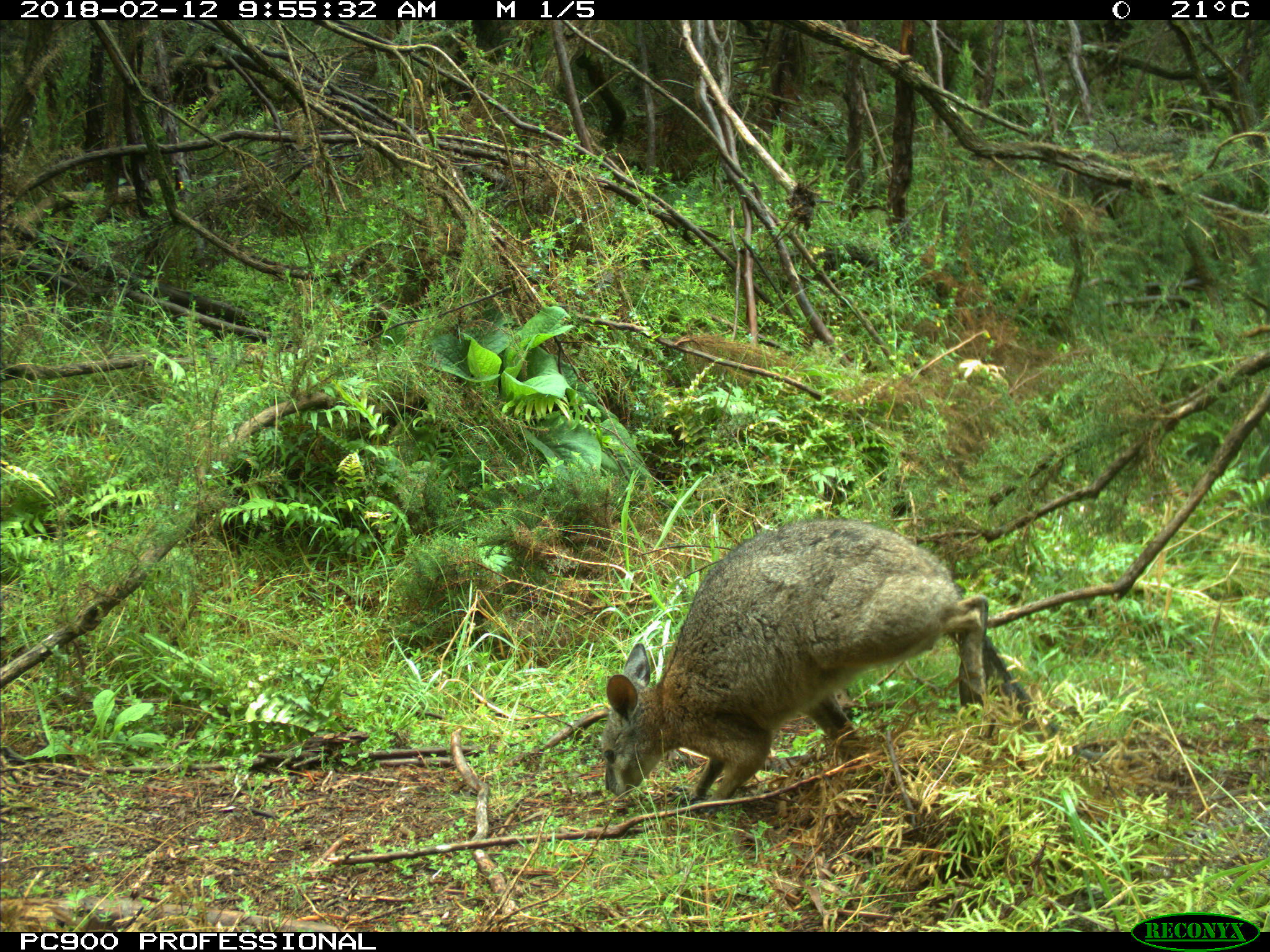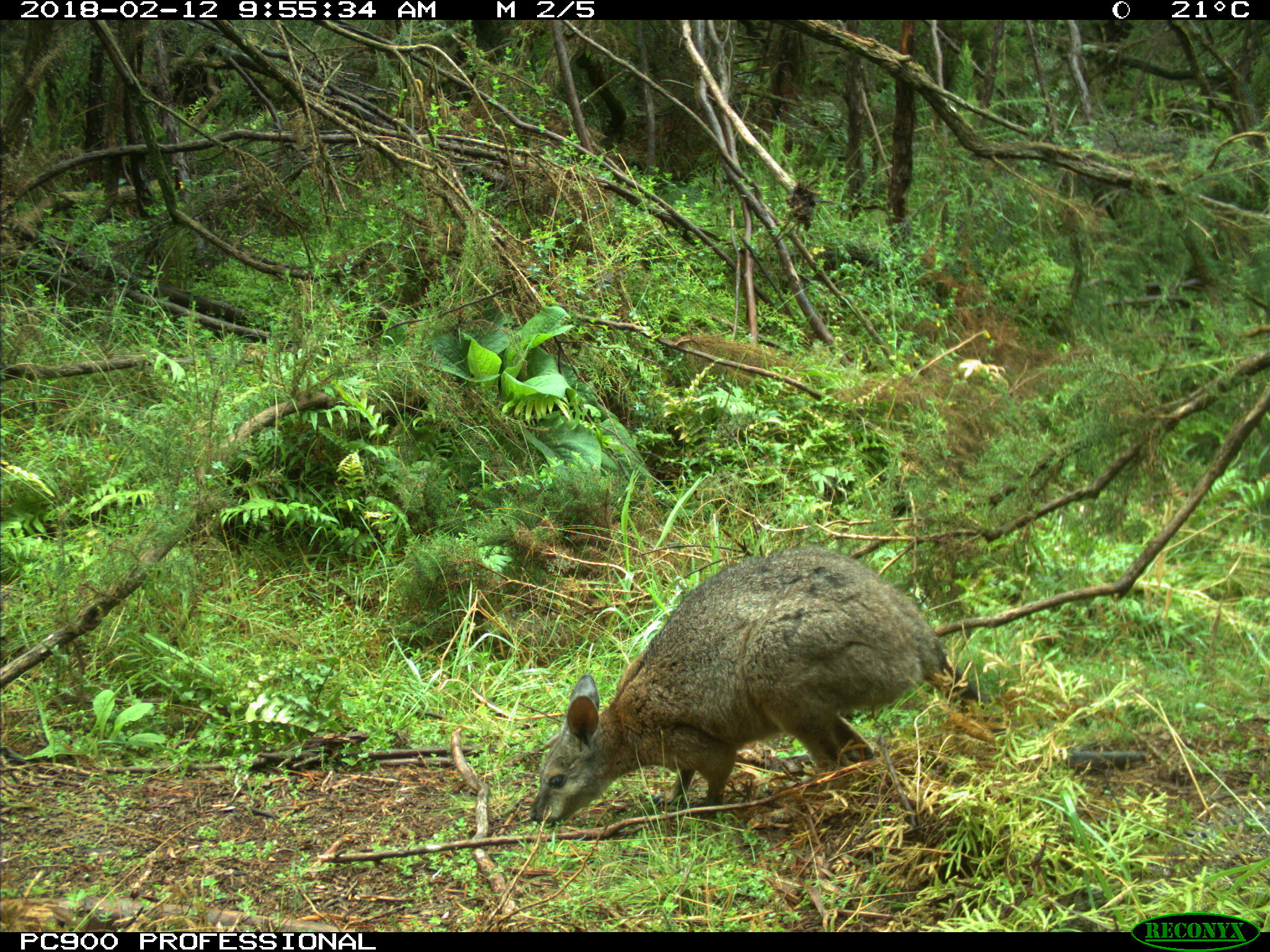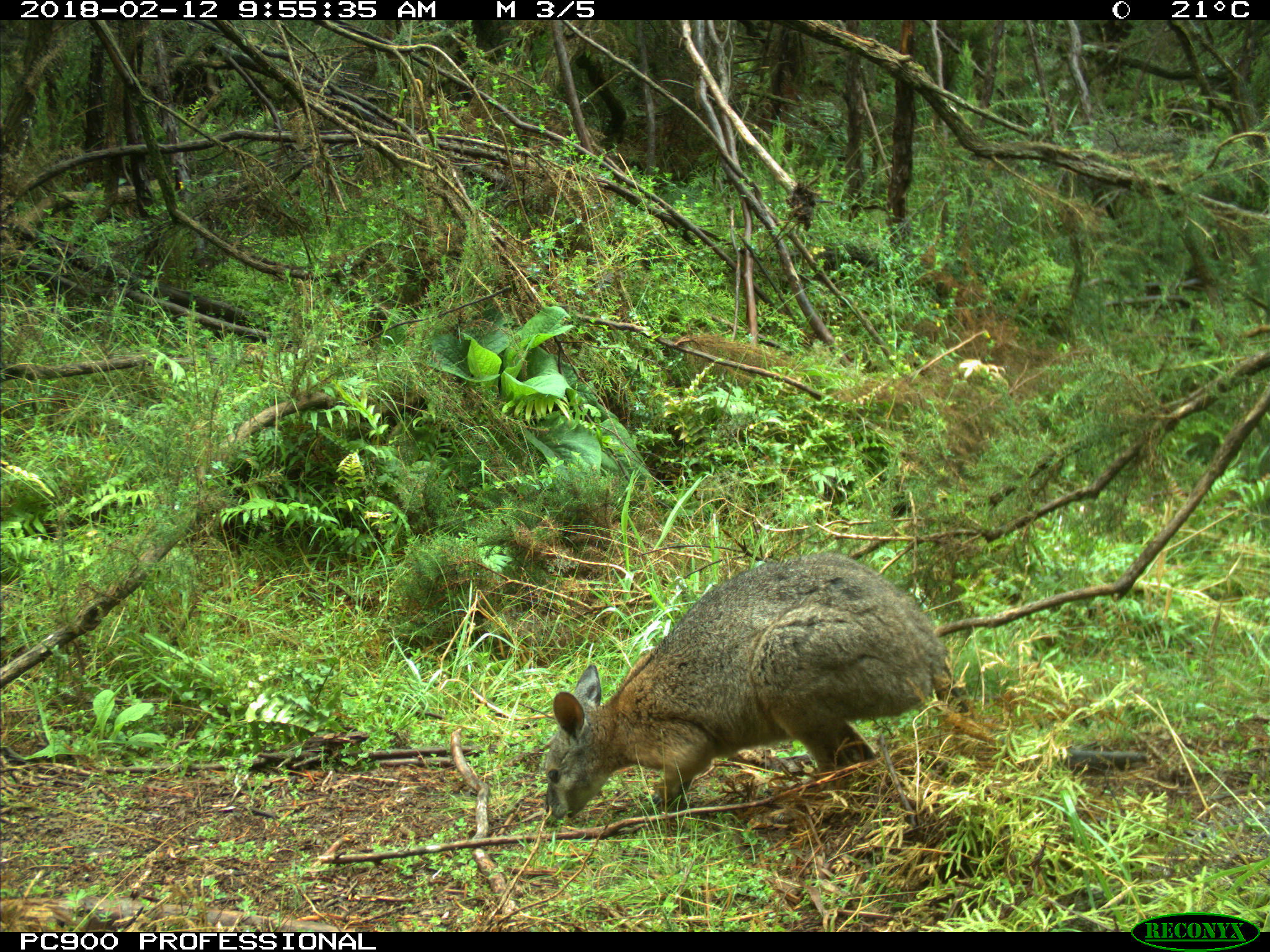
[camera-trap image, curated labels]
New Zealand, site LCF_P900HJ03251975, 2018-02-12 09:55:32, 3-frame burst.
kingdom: Animalia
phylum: Chordata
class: Mammalia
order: Diprotodontia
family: Macropodidae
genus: Notamacropus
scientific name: Notamacropus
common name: wallaby